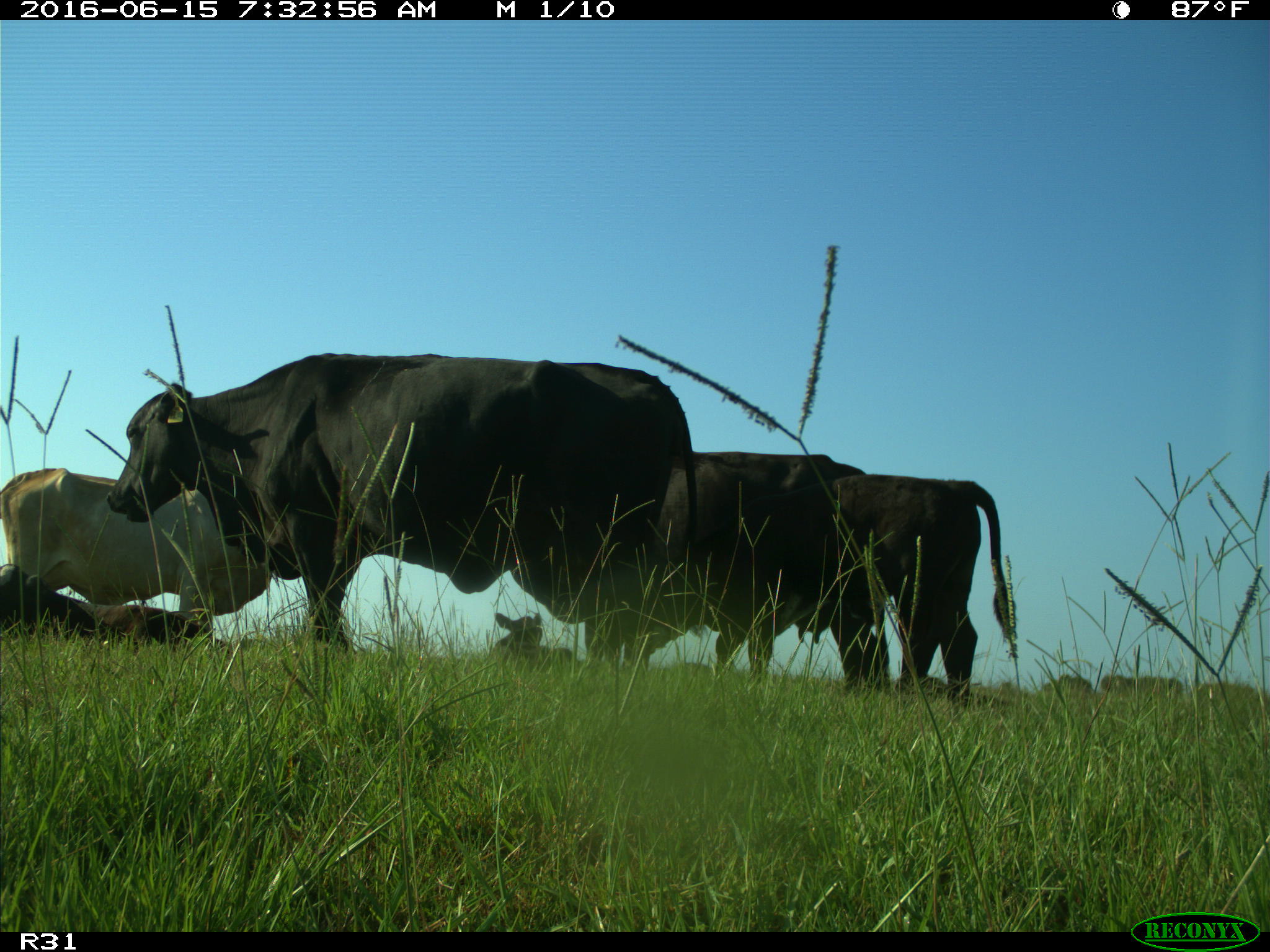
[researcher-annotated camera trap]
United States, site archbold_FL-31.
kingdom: Animalia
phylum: Chordata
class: Mammalia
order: Artiodactyla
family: Bovidae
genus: Bos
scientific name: Bos taurus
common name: domestic cow